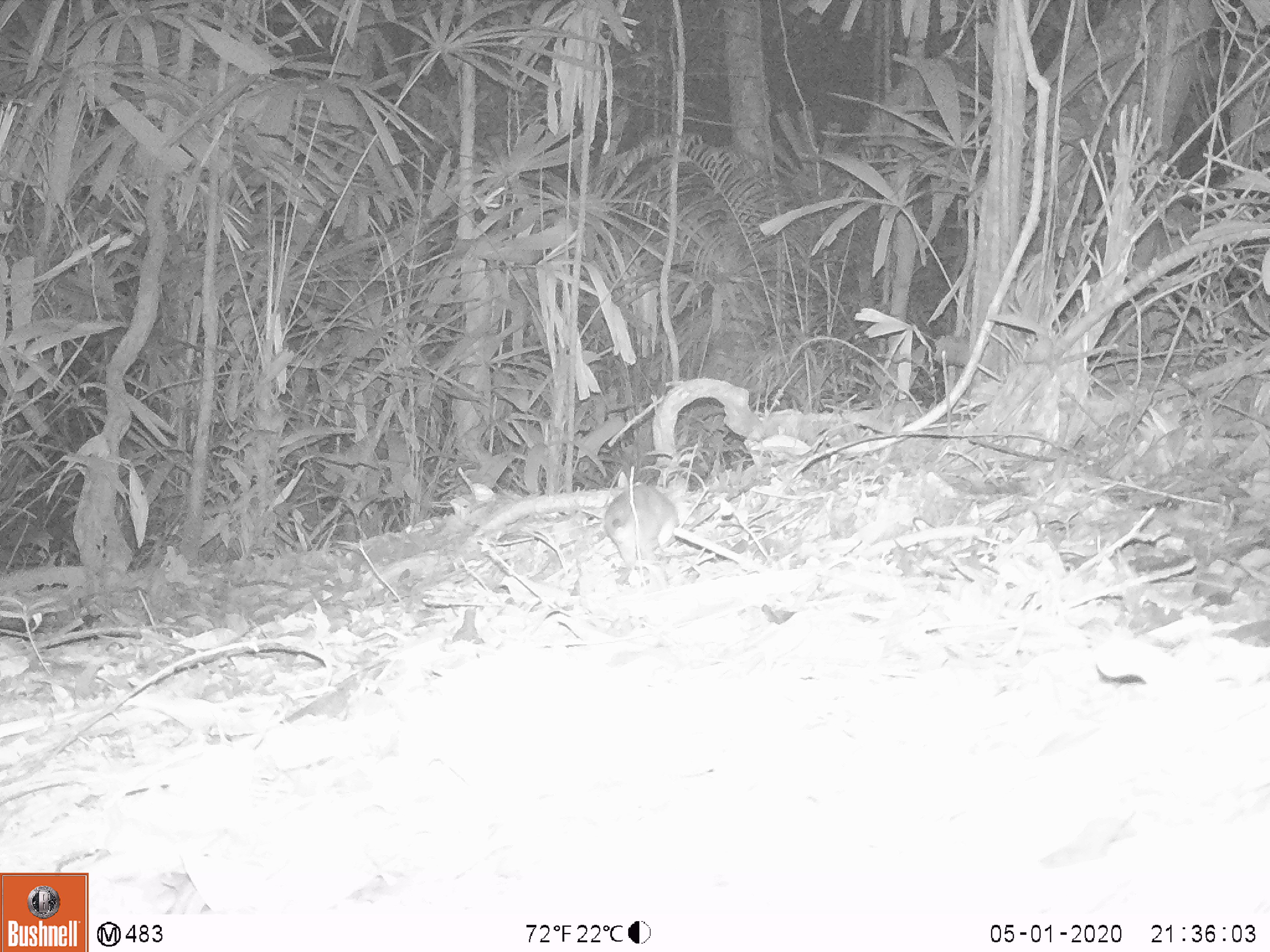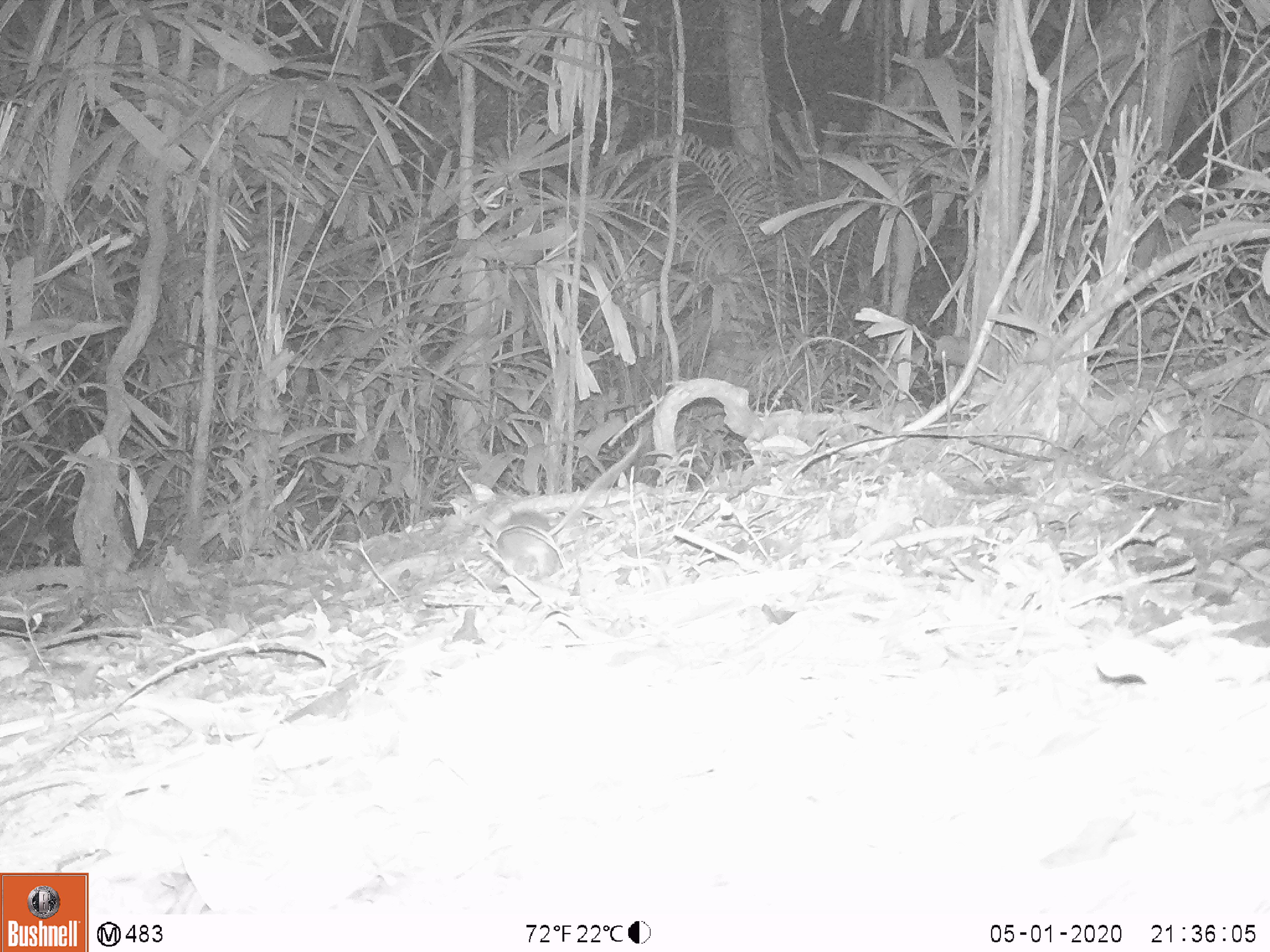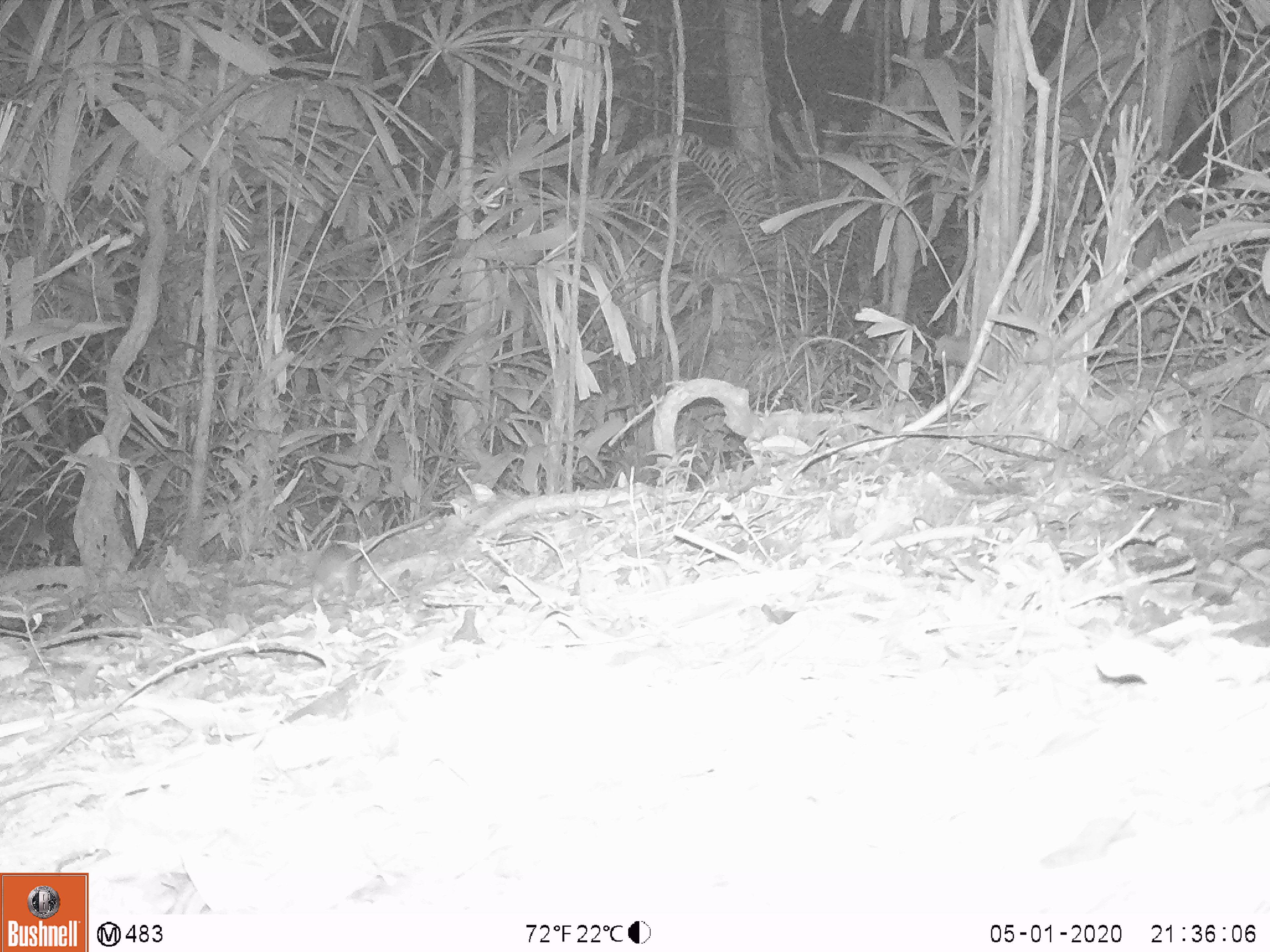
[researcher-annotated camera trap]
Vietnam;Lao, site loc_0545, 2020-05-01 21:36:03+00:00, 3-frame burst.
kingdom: Animalia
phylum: Chordata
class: Mammalia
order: Rodentia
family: Muridae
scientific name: Muridae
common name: old-world mice and rats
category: unidentified murid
Unidentified murid (old-world mice and rats) (Muridae). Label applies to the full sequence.